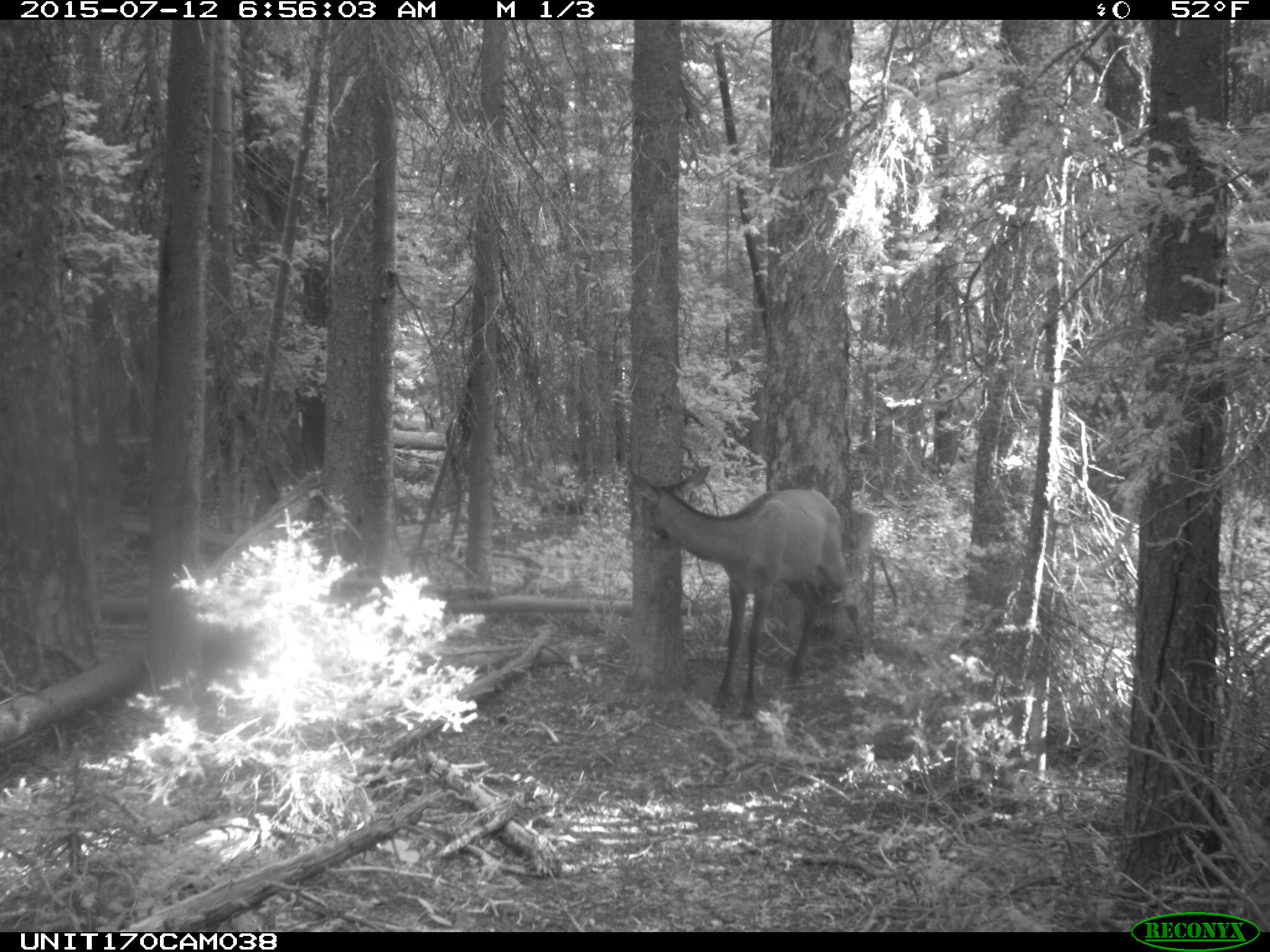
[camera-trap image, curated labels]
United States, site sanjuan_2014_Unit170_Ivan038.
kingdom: Animalia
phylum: Chordata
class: Mammalia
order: Artiodactyla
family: Cervidae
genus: Cervus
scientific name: Cervus elaphus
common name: red deer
Cervus elaphus (red deer).